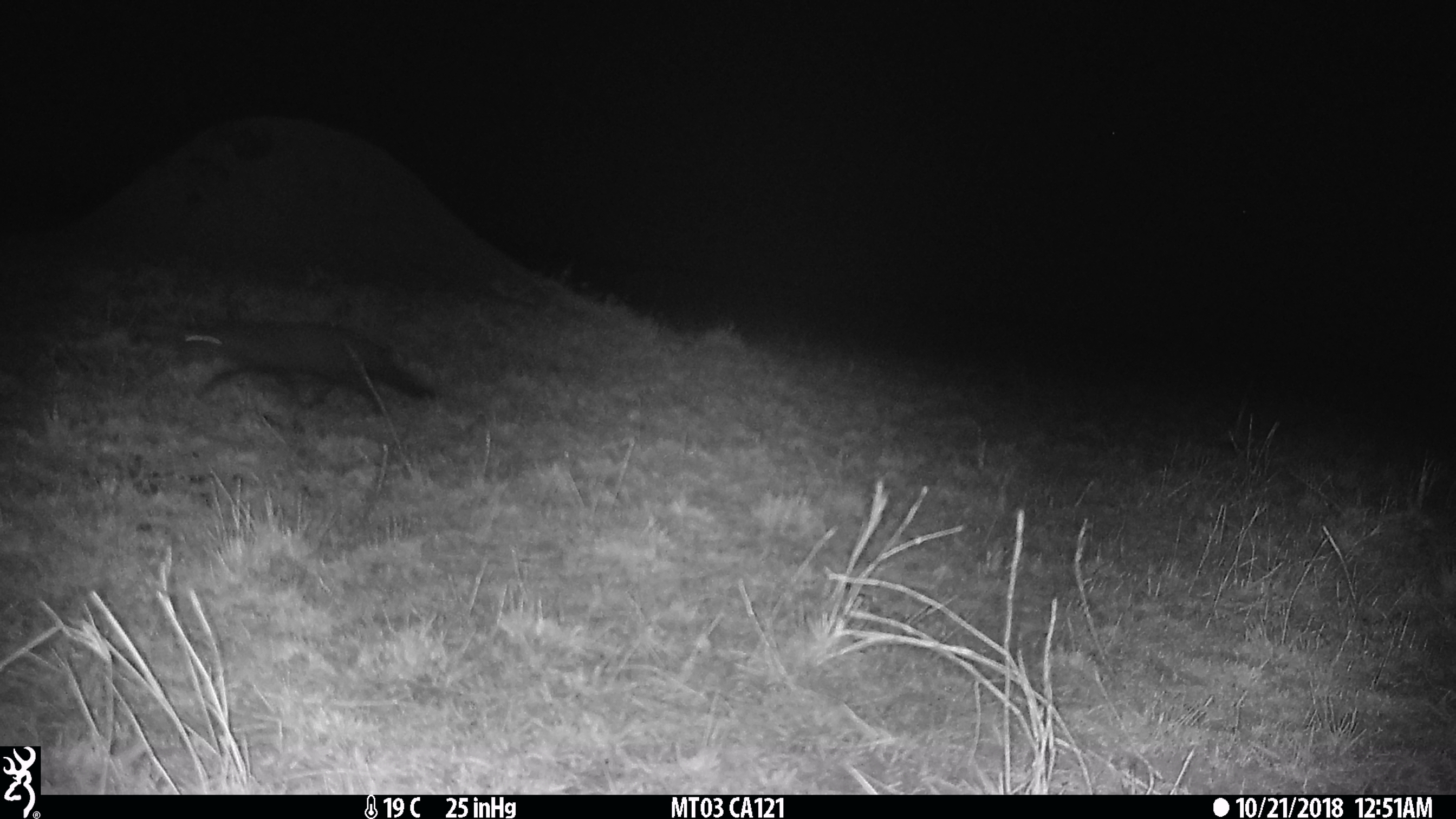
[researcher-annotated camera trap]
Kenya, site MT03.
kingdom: Animalia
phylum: Chordata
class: Mammalia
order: Carnivora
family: Herpestidae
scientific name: Herpestidae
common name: mongoose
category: mongoose other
Mongoose other (mongoose) (Herpestidae).